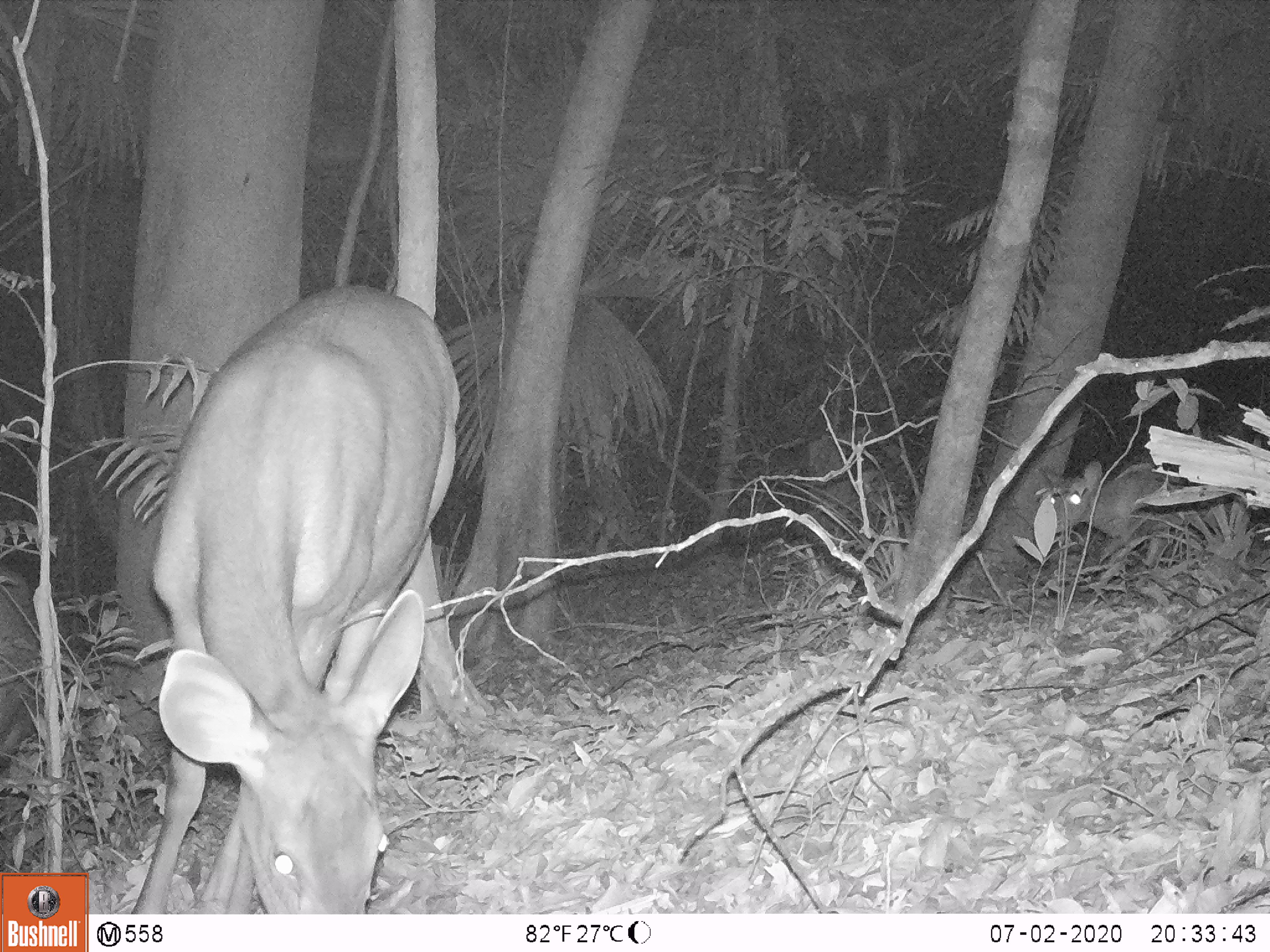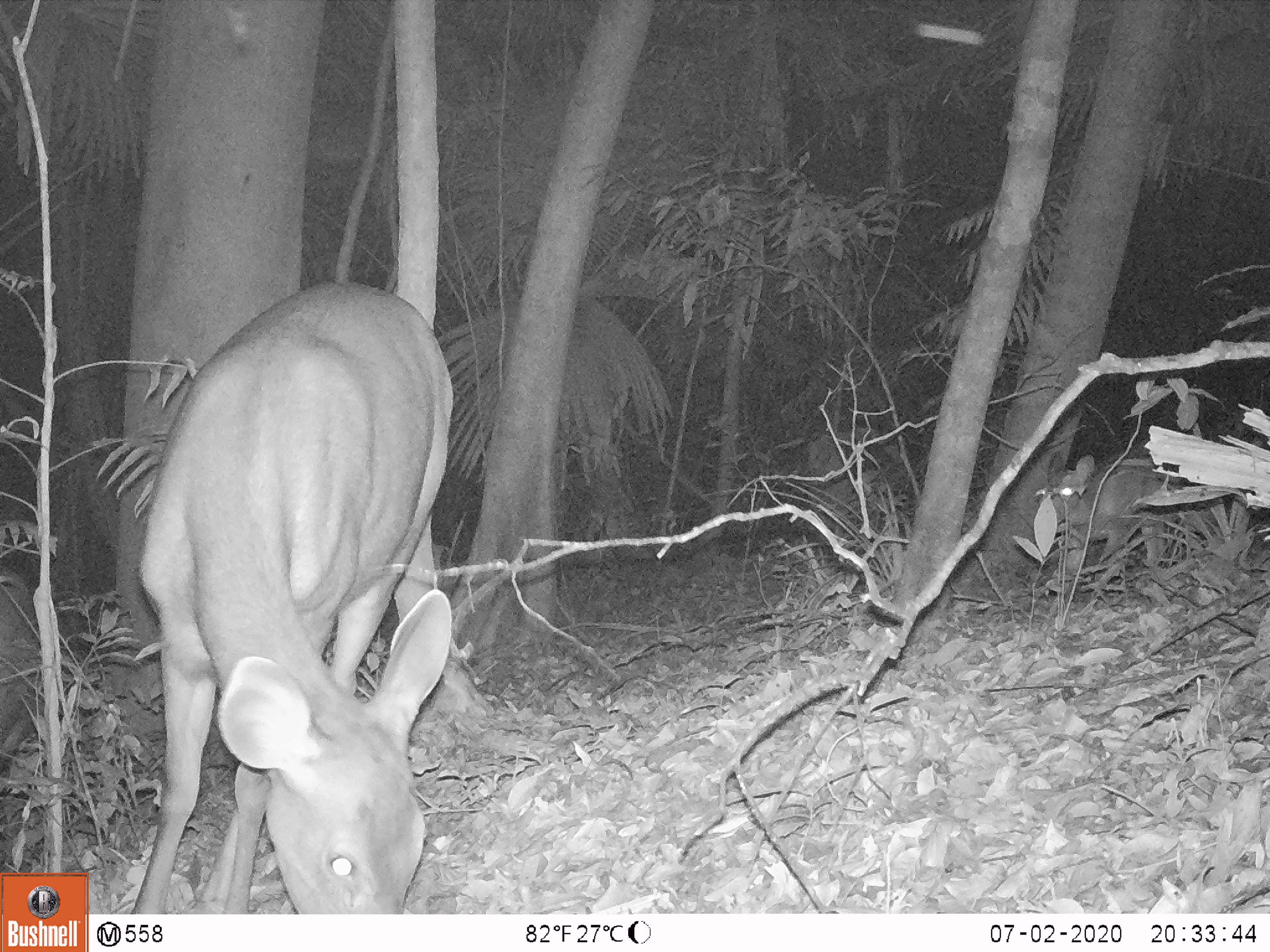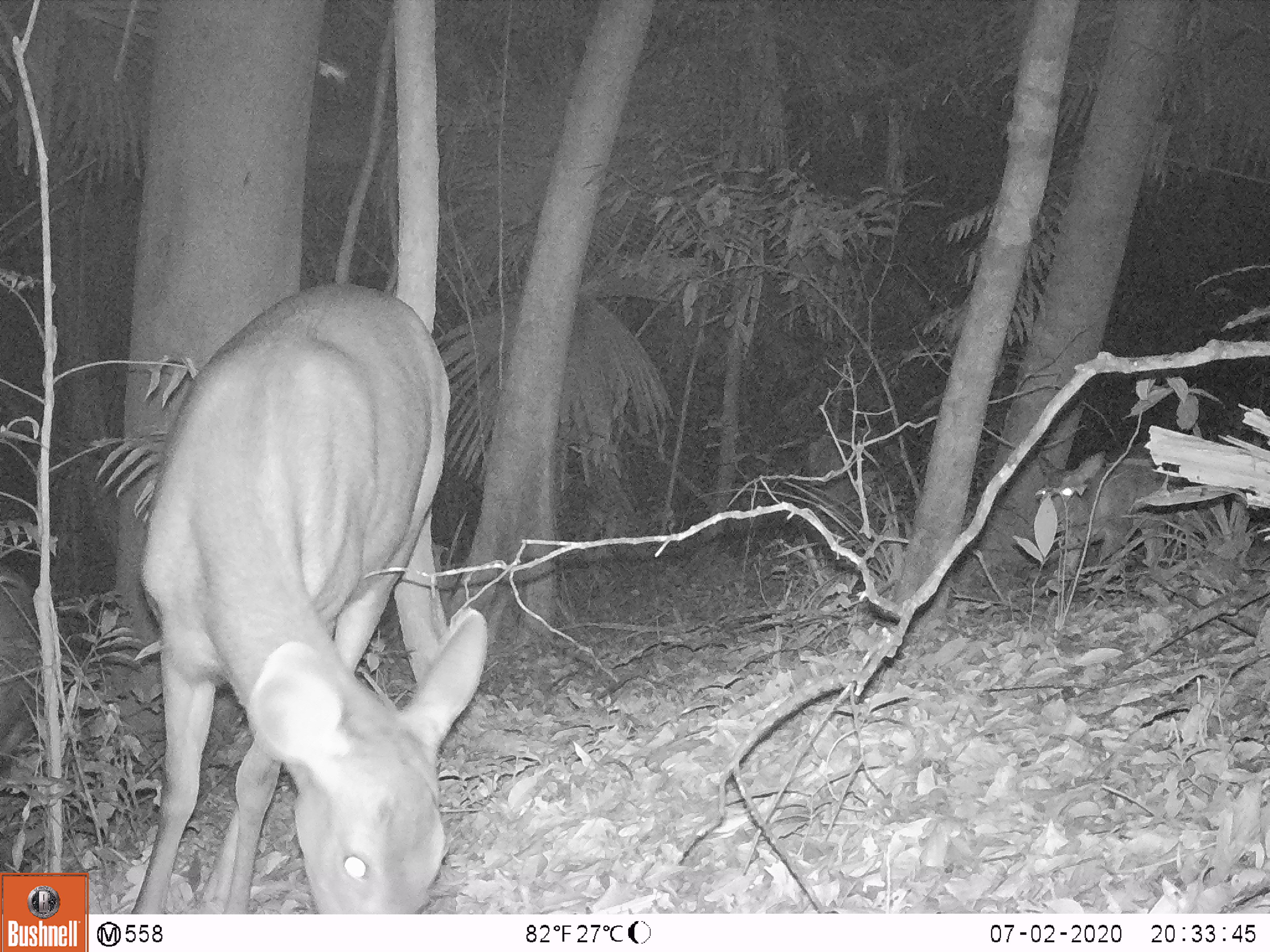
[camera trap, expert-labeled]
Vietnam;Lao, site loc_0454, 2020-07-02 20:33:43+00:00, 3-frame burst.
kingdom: Animalia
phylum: Chordata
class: Mammalia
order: Artiodactyla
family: Cervidae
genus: Rusa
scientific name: Rusa unicolor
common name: sambar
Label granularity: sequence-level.